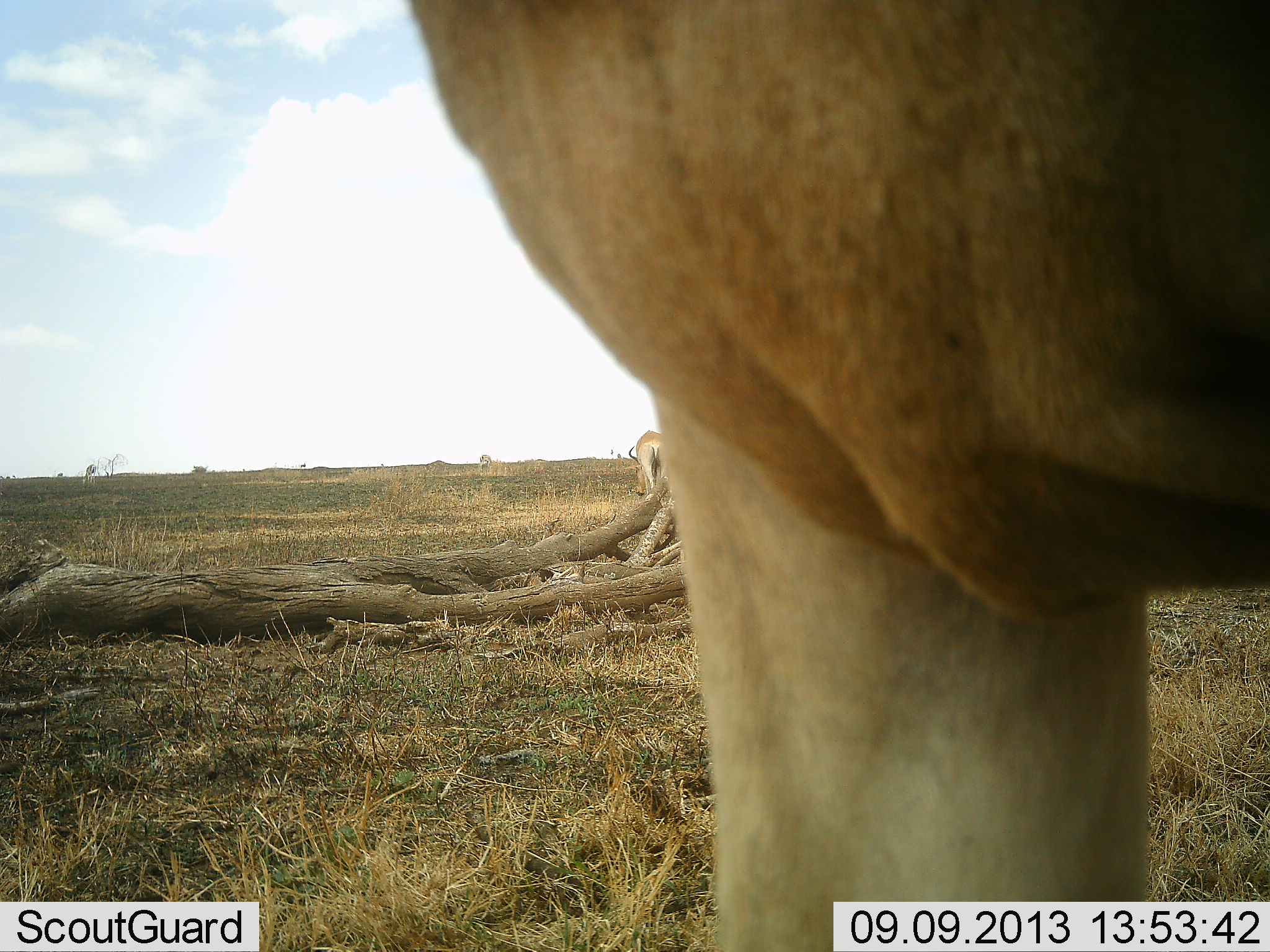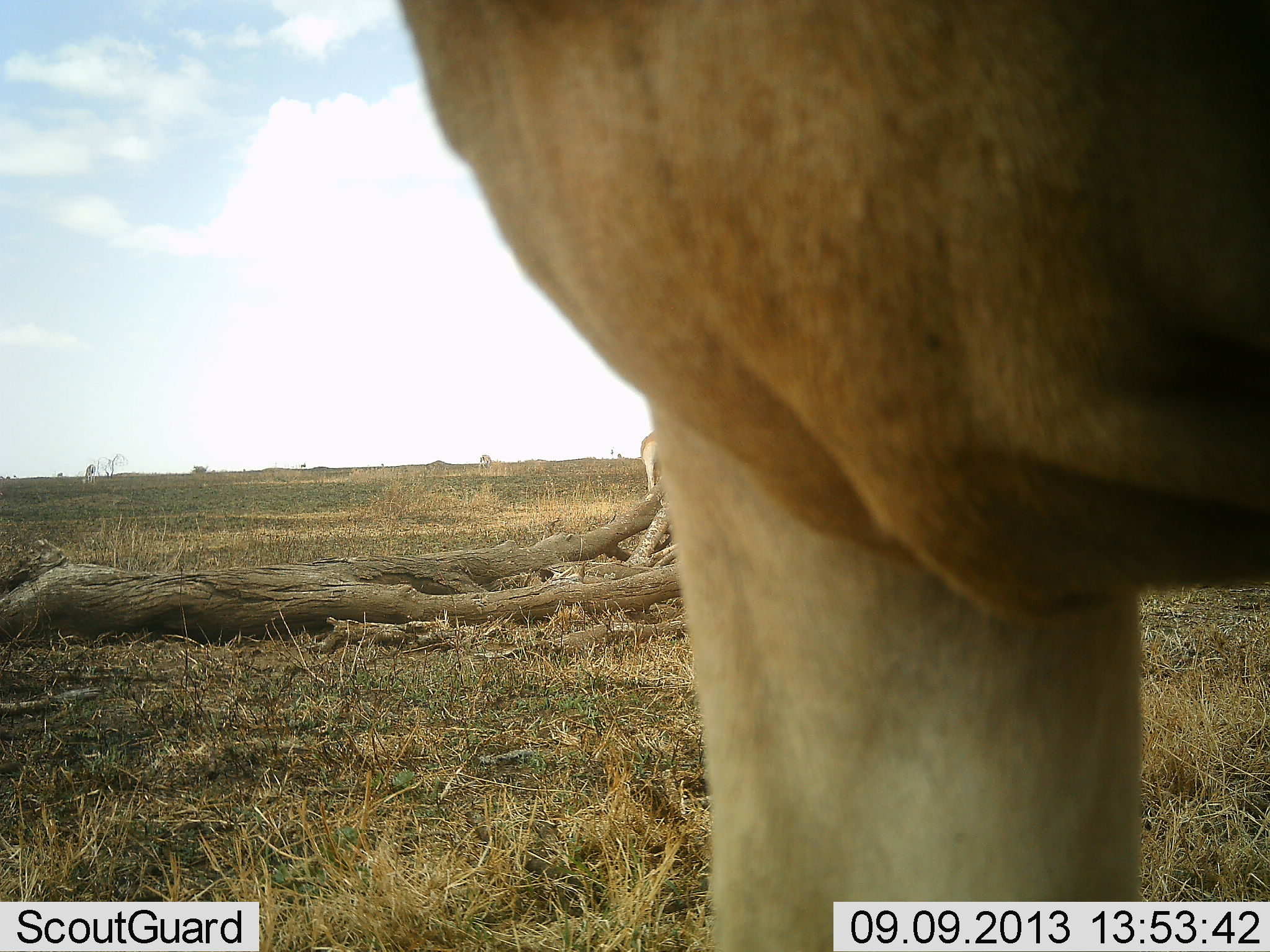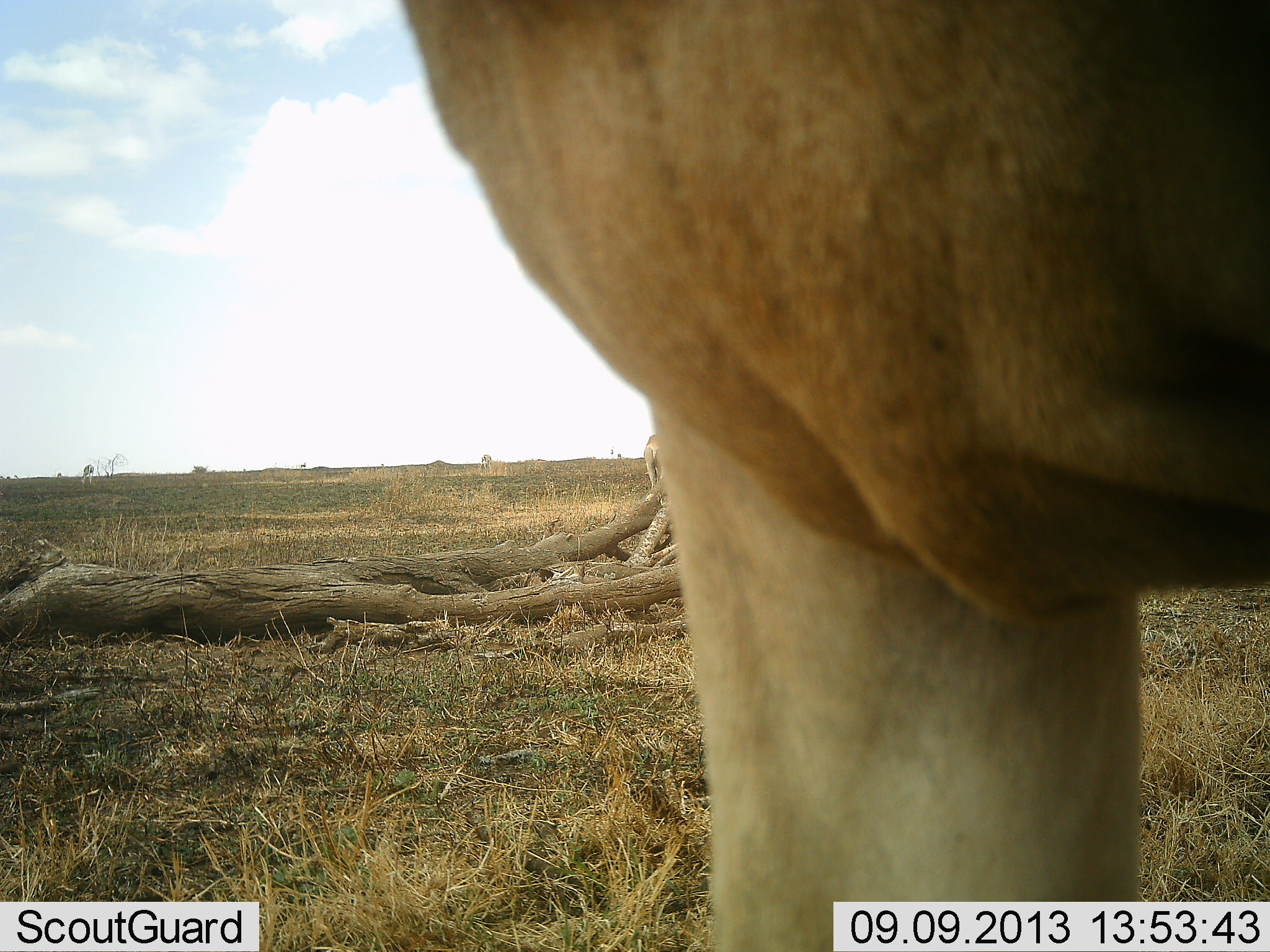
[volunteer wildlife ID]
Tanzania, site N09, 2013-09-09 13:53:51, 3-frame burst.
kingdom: Animalia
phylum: Chordata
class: Mammalia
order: Artiodactyla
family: Bovidae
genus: Alcelaphus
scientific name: Alcelaphus buselaphus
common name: hartebeest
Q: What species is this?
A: Hartebeest (Alcelaphus buselaphus).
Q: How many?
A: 2.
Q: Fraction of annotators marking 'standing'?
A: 92%.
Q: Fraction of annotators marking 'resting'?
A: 0%.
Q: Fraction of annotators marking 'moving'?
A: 8%.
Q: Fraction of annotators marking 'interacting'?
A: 0%.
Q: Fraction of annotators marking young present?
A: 0%.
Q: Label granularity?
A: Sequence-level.